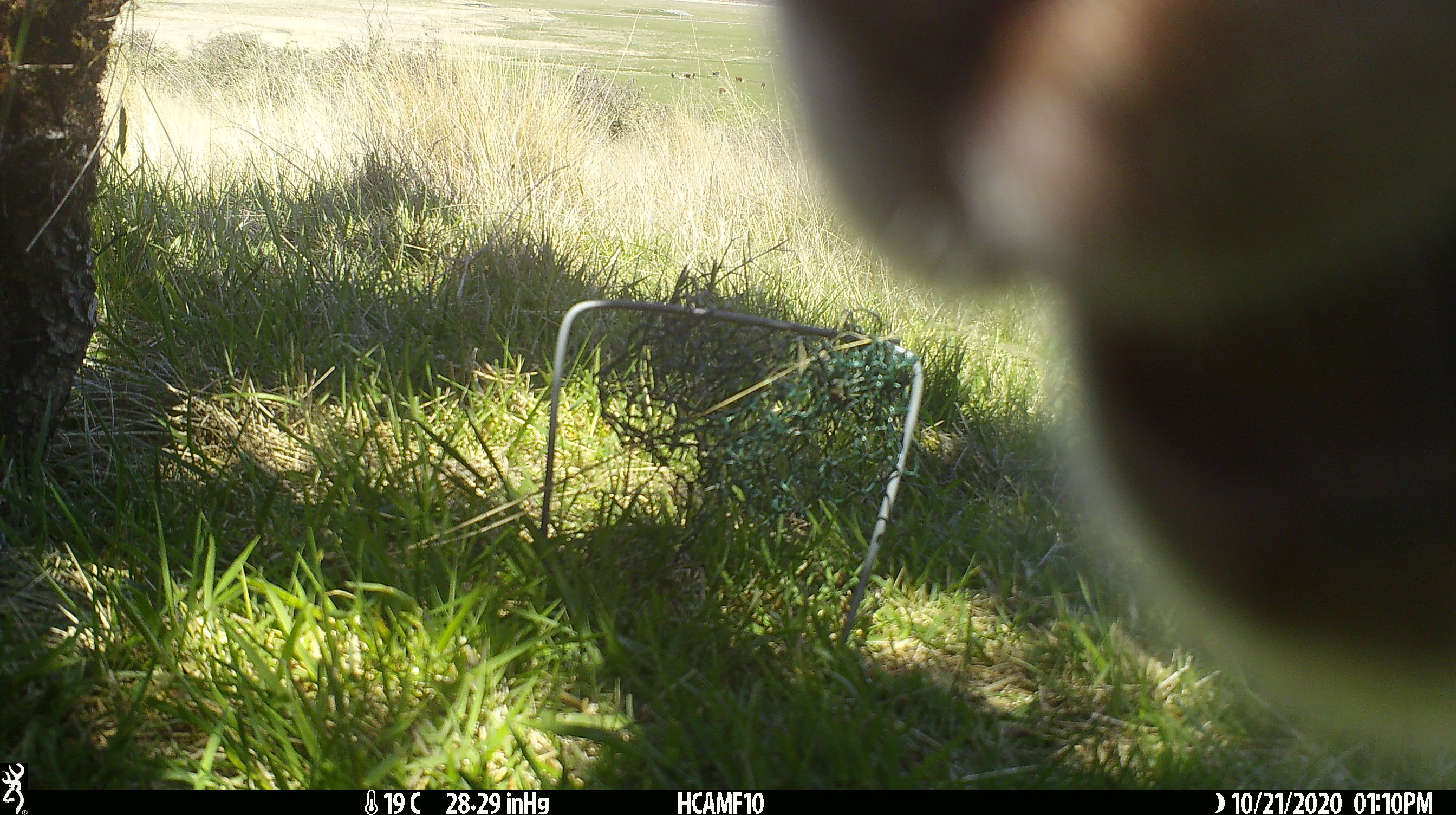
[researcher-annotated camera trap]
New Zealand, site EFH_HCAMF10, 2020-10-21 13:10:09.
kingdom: Animalia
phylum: Chordata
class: Mammalia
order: Artiodactyla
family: Bovidae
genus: Ovis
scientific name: Ovis aries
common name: domestic sheep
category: sheep